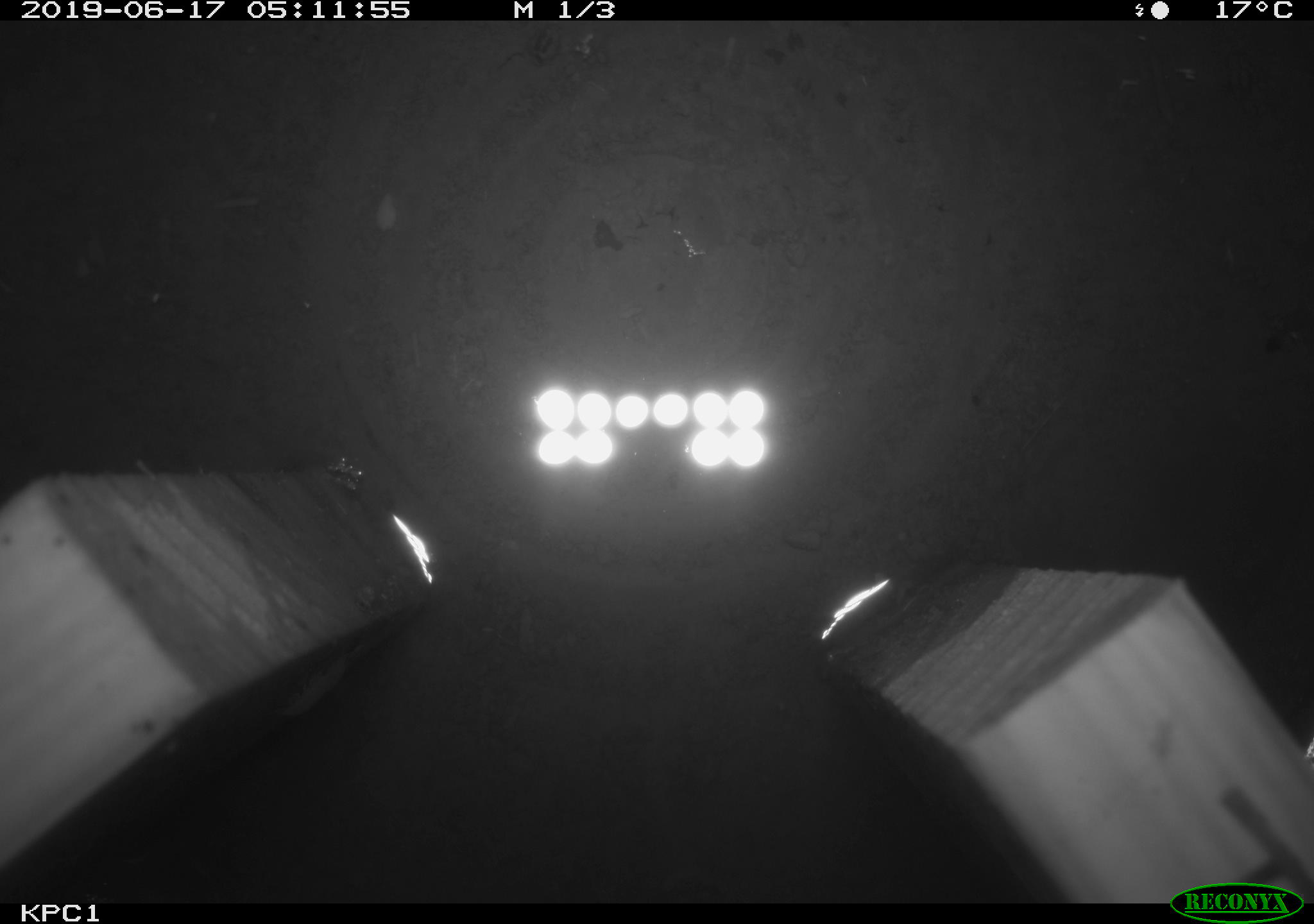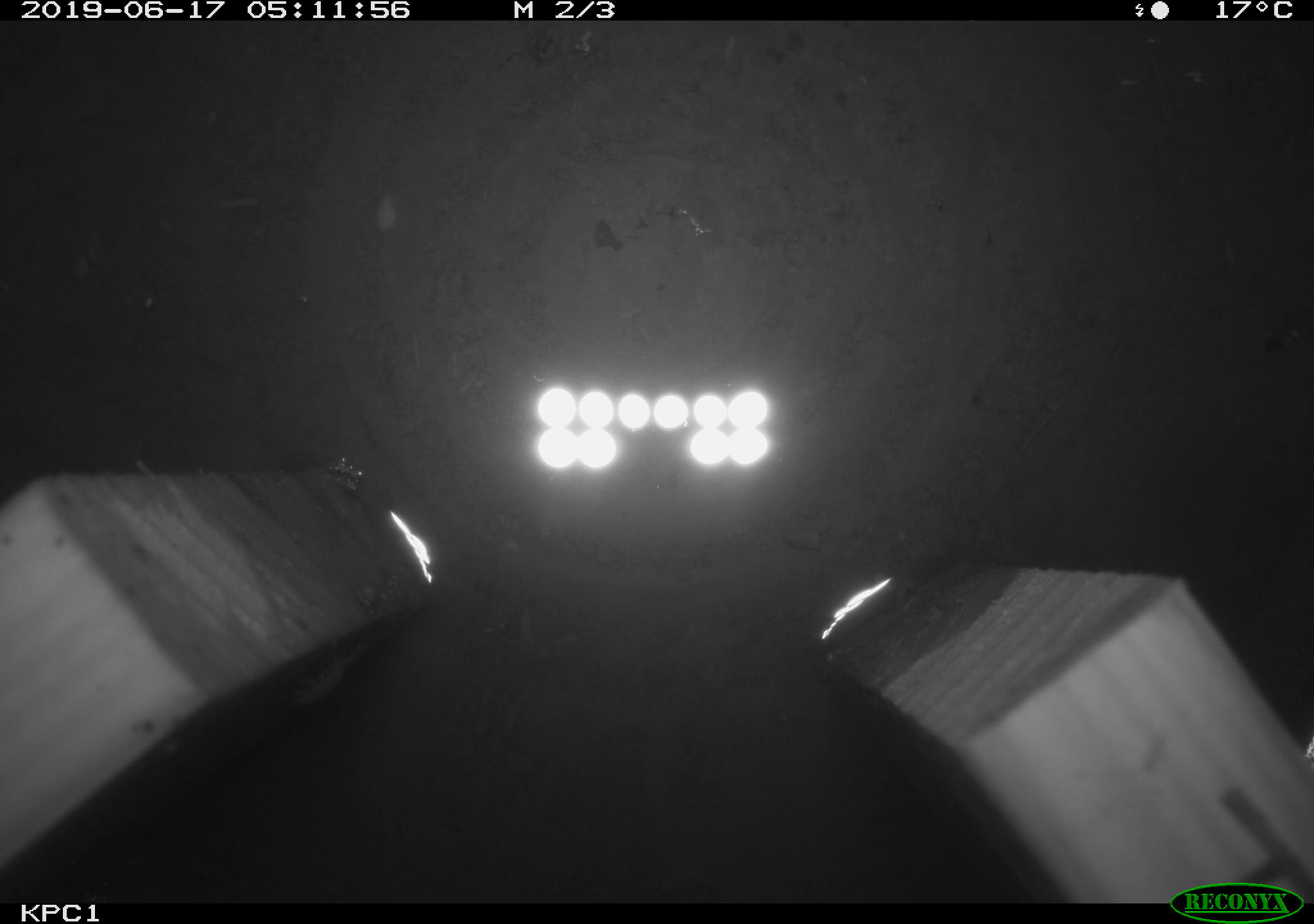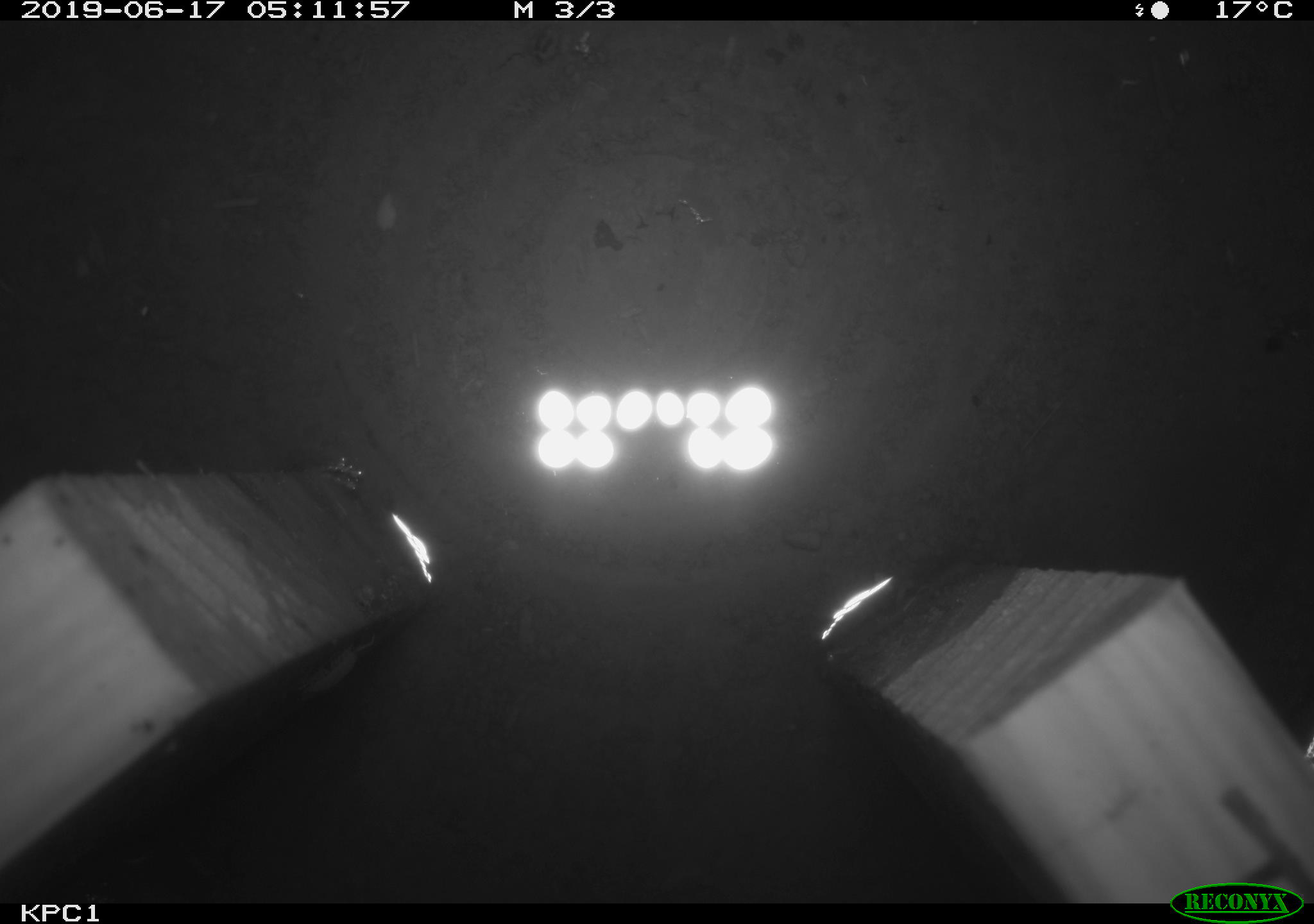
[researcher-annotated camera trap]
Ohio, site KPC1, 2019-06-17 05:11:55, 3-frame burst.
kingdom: Animalia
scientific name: Animalia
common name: animal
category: invertebrate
Invertebrate (animal) (Animalia).